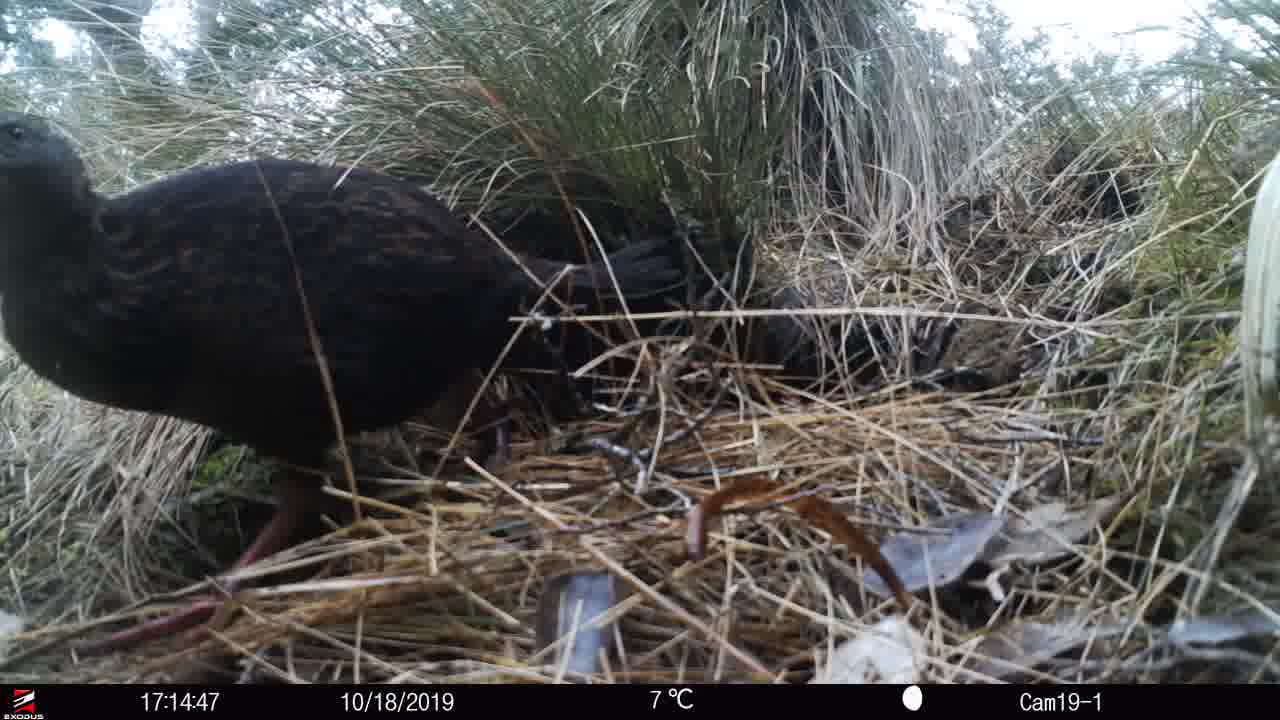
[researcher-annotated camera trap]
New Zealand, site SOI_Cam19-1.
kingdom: Animalia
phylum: Chordata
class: Aves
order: Gruiformes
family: Rallidae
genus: Gallirallus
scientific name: Gallirallus australis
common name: weka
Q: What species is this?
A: Weka (Gallirallus australis).